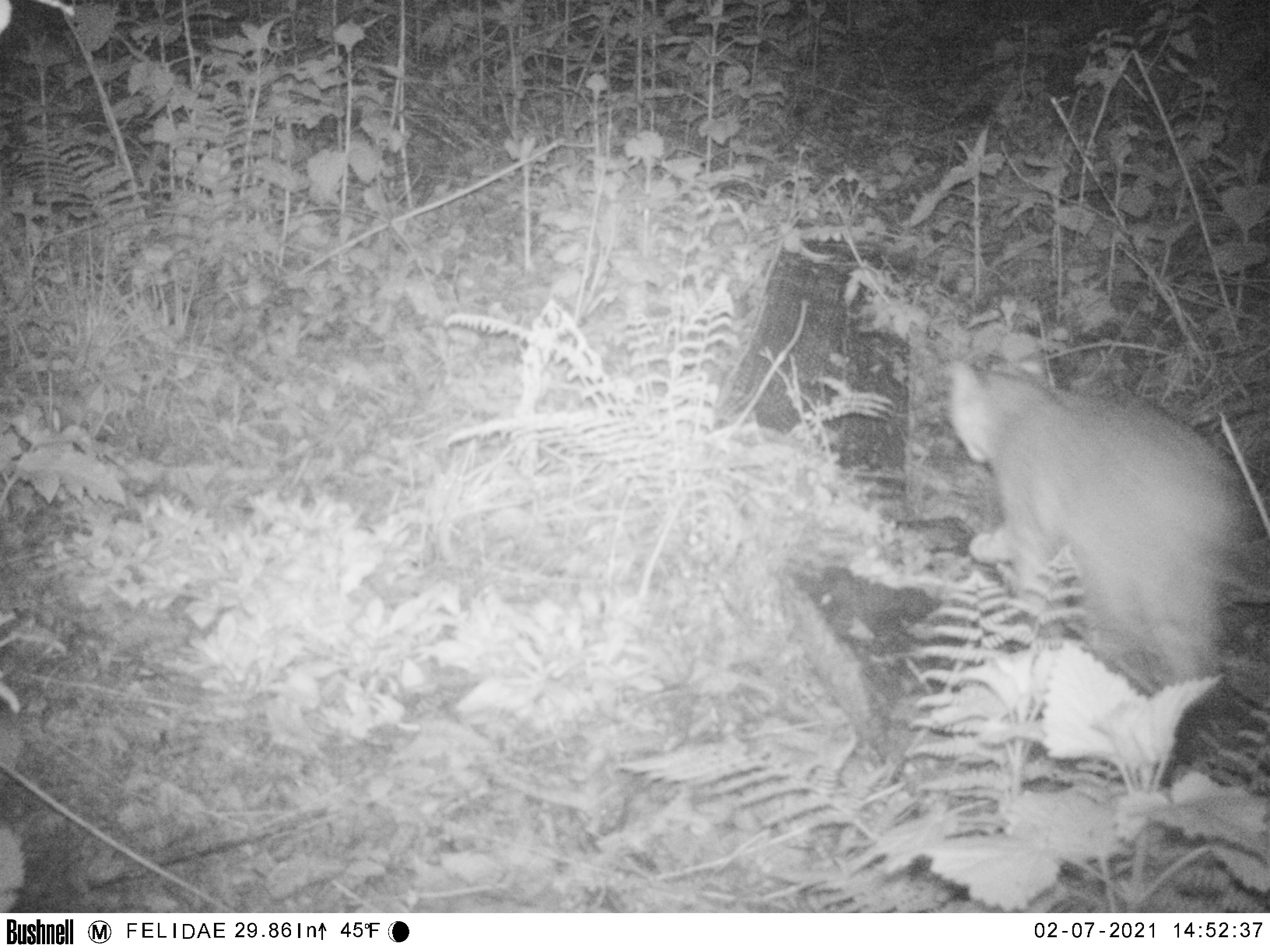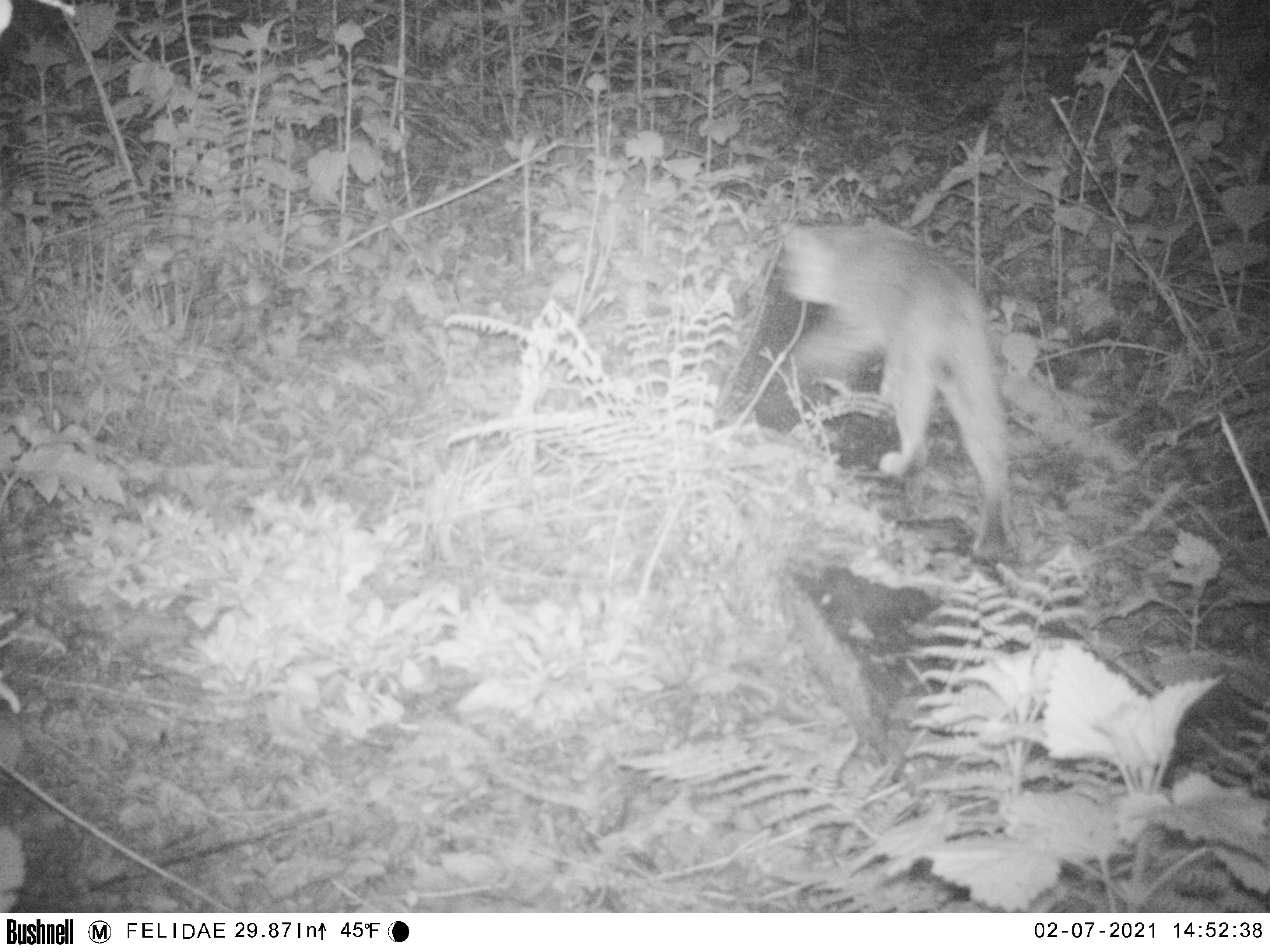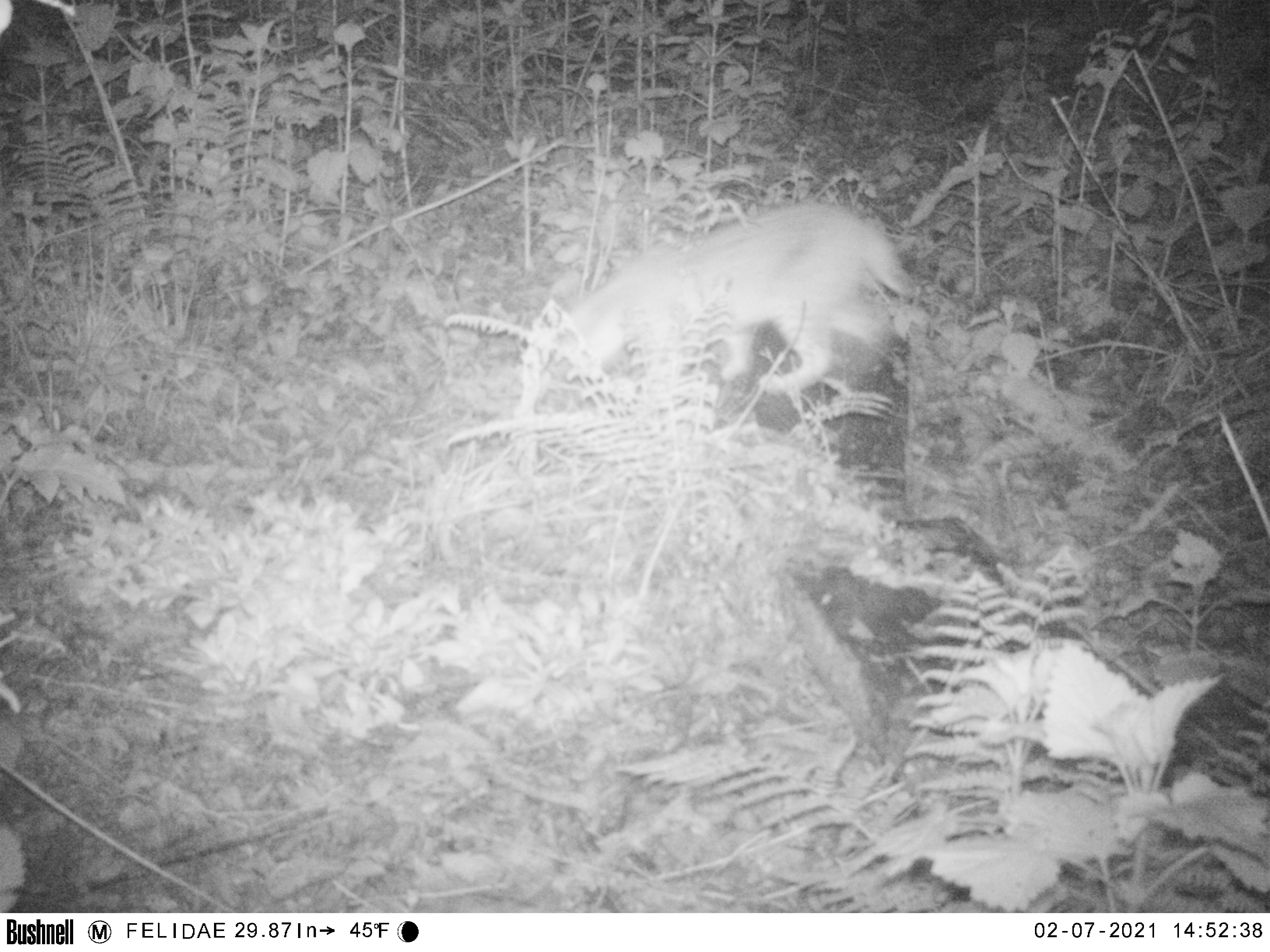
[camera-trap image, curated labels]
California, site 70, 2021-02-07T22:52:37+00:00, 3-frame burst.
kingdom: Animalia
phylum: Chordata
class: Mammalia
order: Carnivora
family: Felidae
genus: Lynx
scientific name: Lynx rufus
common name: bobcat